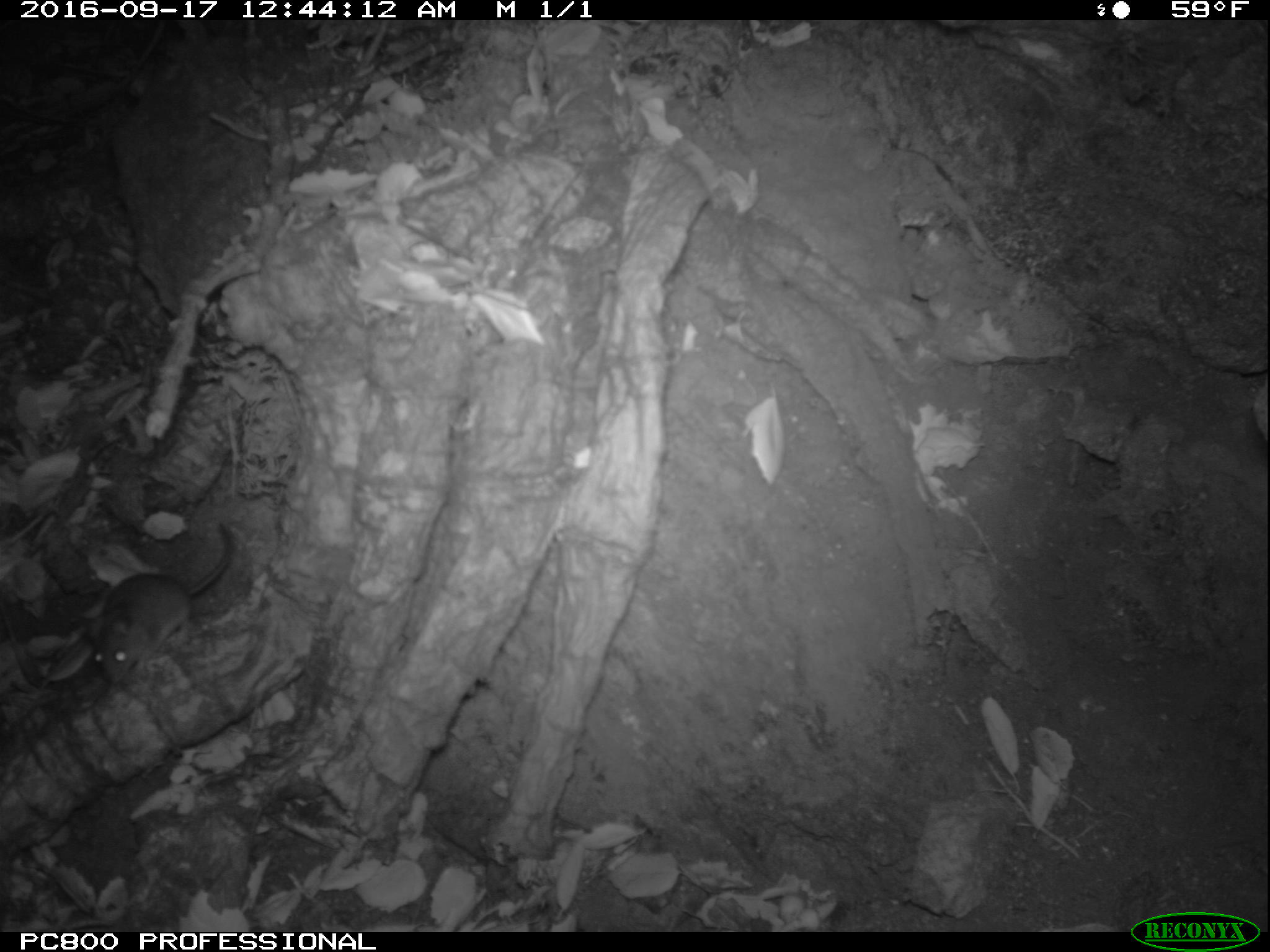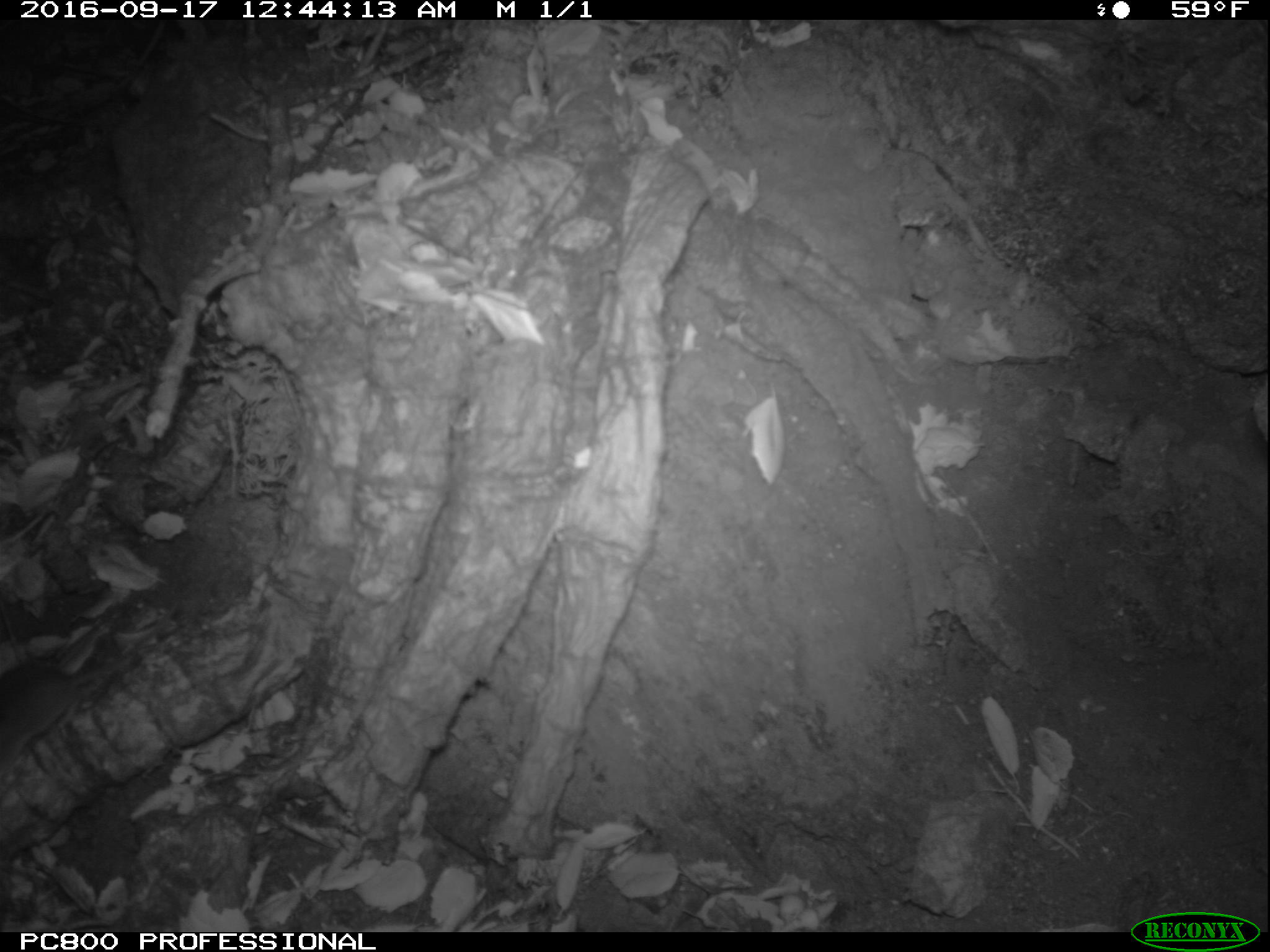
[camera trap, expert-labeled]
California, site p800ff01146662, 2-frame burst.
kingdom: Animalia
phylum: Chordata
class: Mammalia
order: Rodentia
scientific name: Rodentia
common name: rodent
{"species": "rodent (Rodentia)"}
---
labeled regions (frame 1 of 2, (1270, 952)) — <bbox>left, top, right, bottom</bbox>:
rodent: <bbox>80, 519, 231, 684</bbox>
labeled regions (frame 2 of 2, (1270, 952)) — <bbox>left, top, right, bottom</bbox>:
rodent: <bbox>0, 660, 121, 774</bbox>